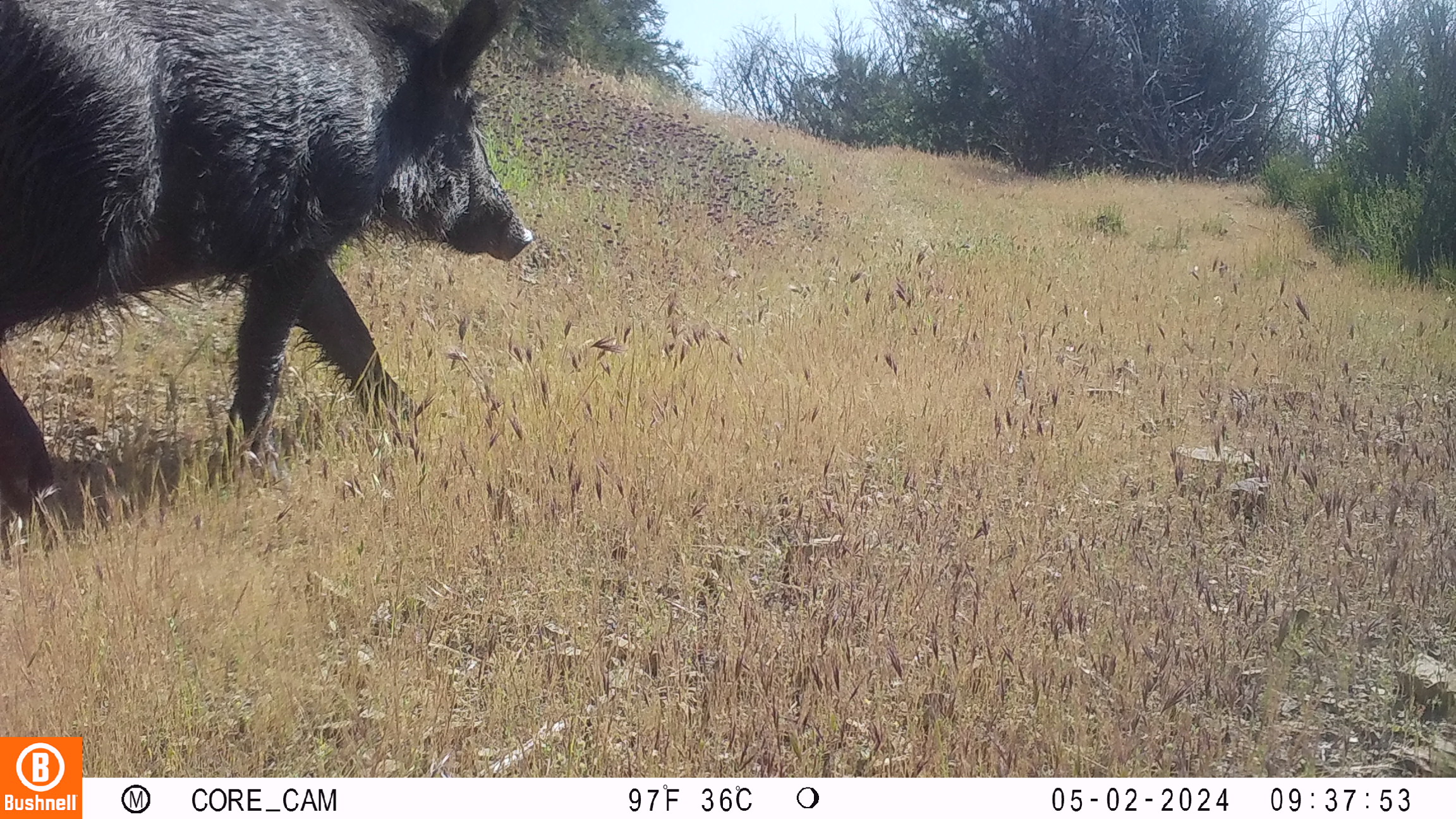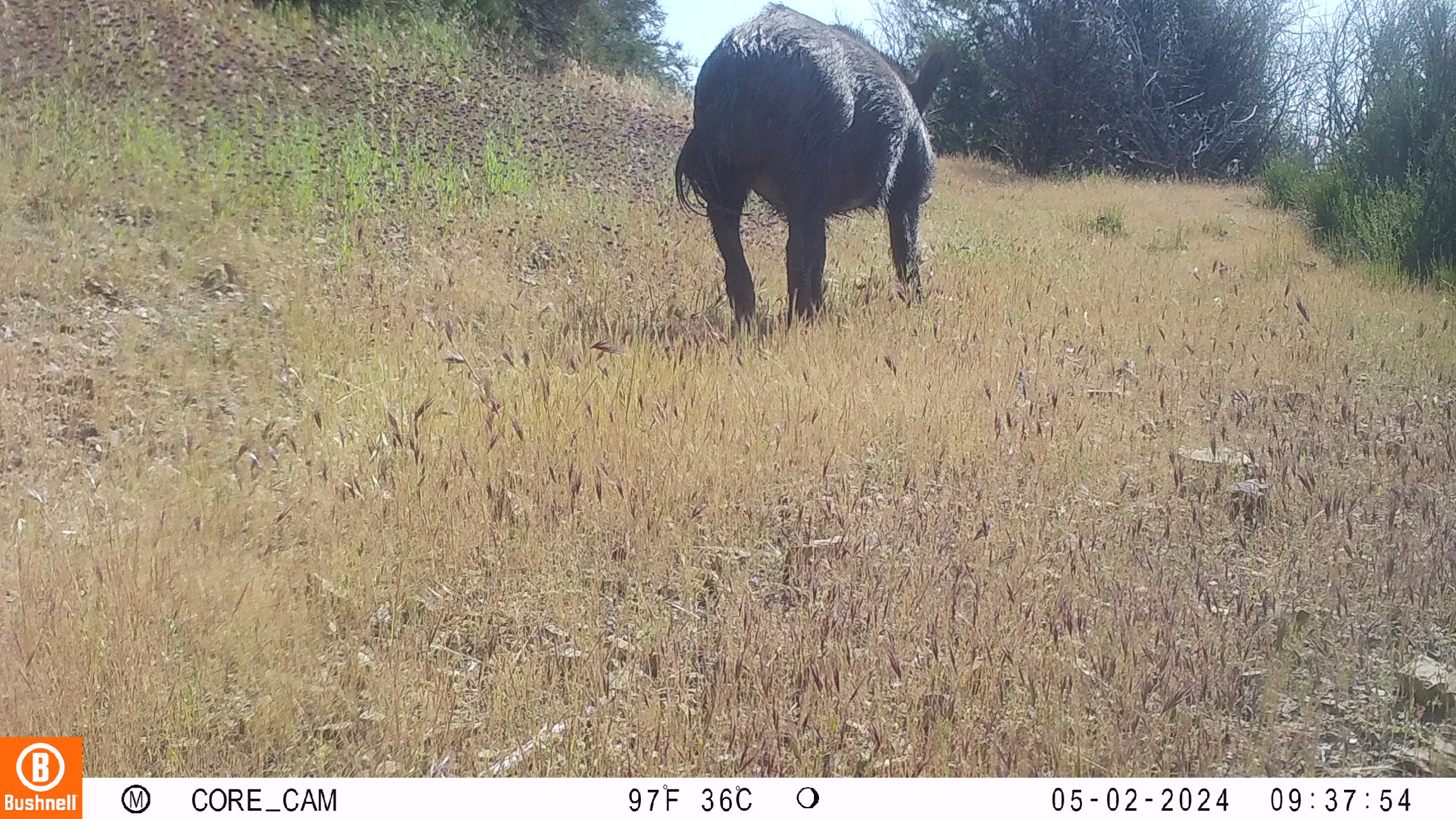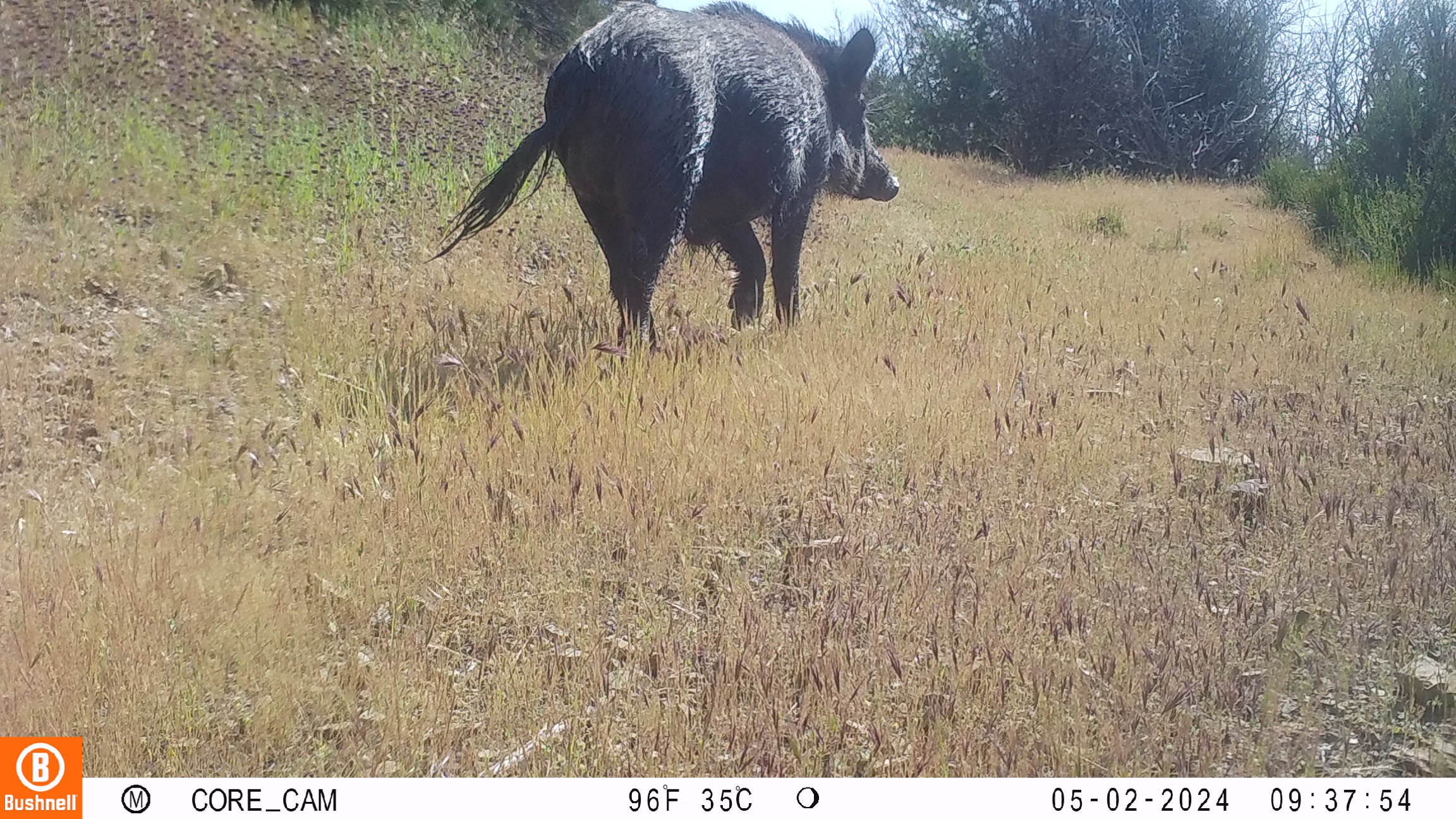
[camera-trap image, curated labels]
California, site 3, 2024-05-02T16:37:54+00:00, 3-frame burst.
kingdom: Animalia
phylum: Chordata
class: Mammalia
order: Artiodactyla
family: Suidae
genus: Sus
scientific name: Sus scrofa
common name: wild boar